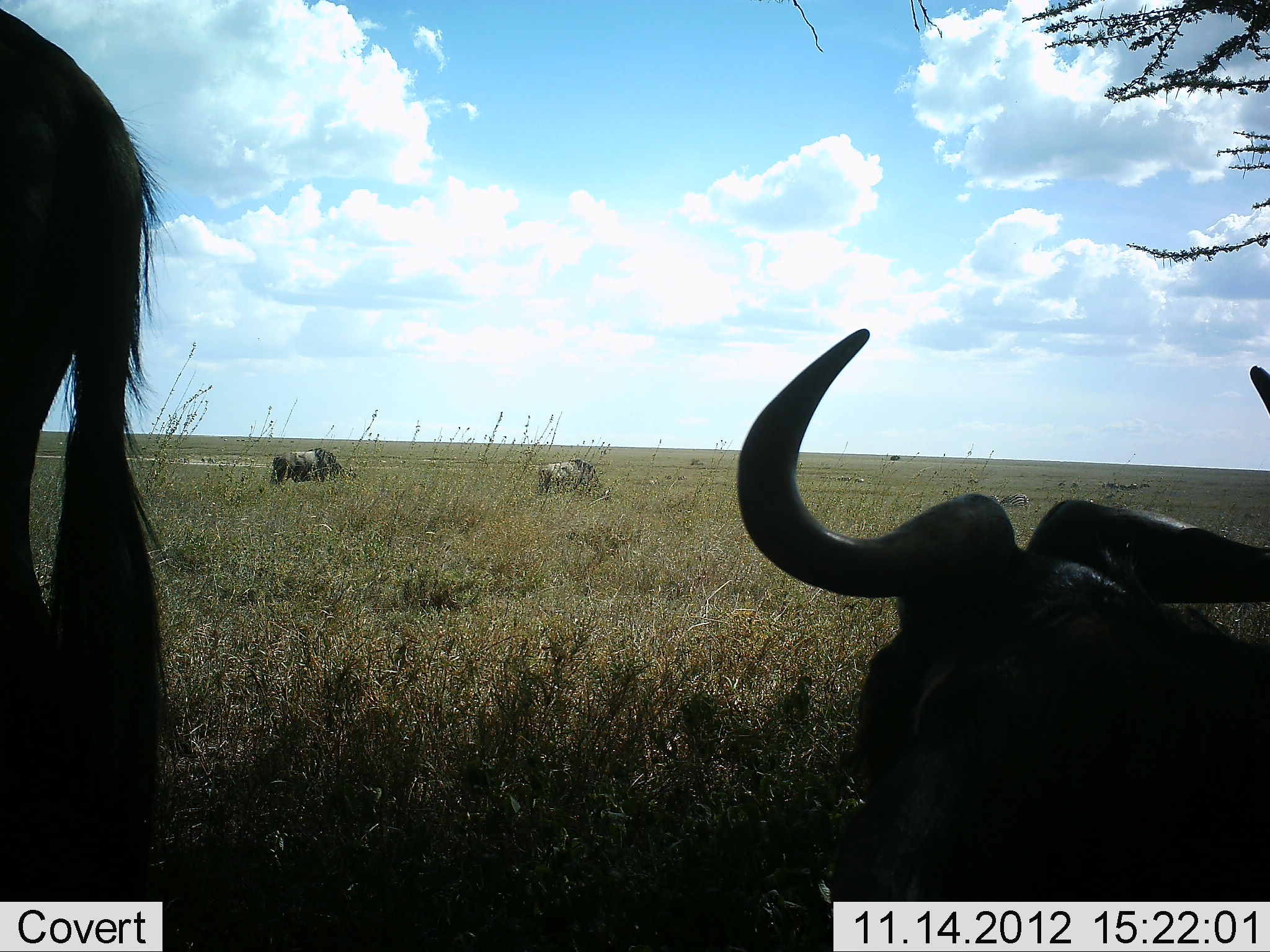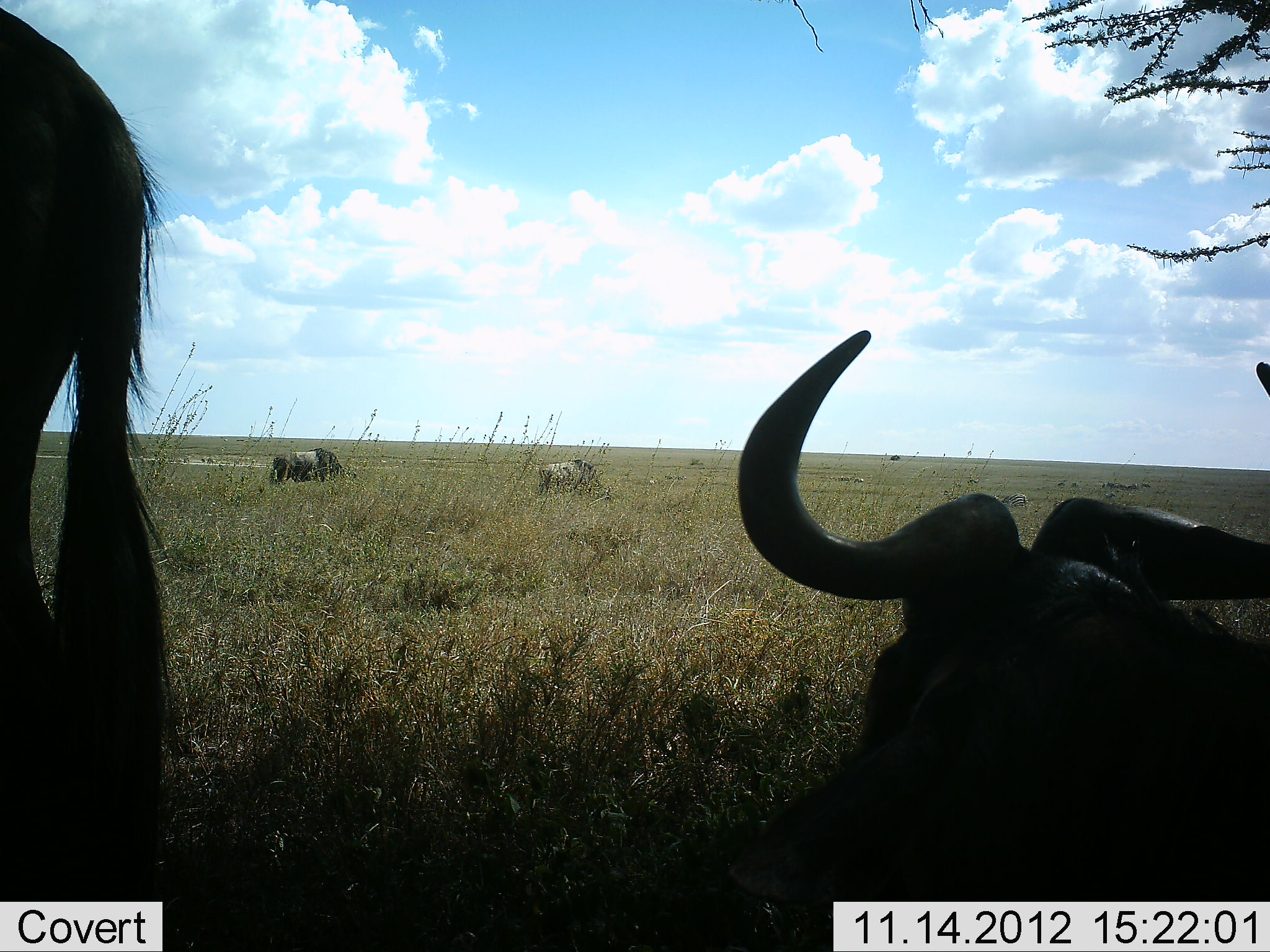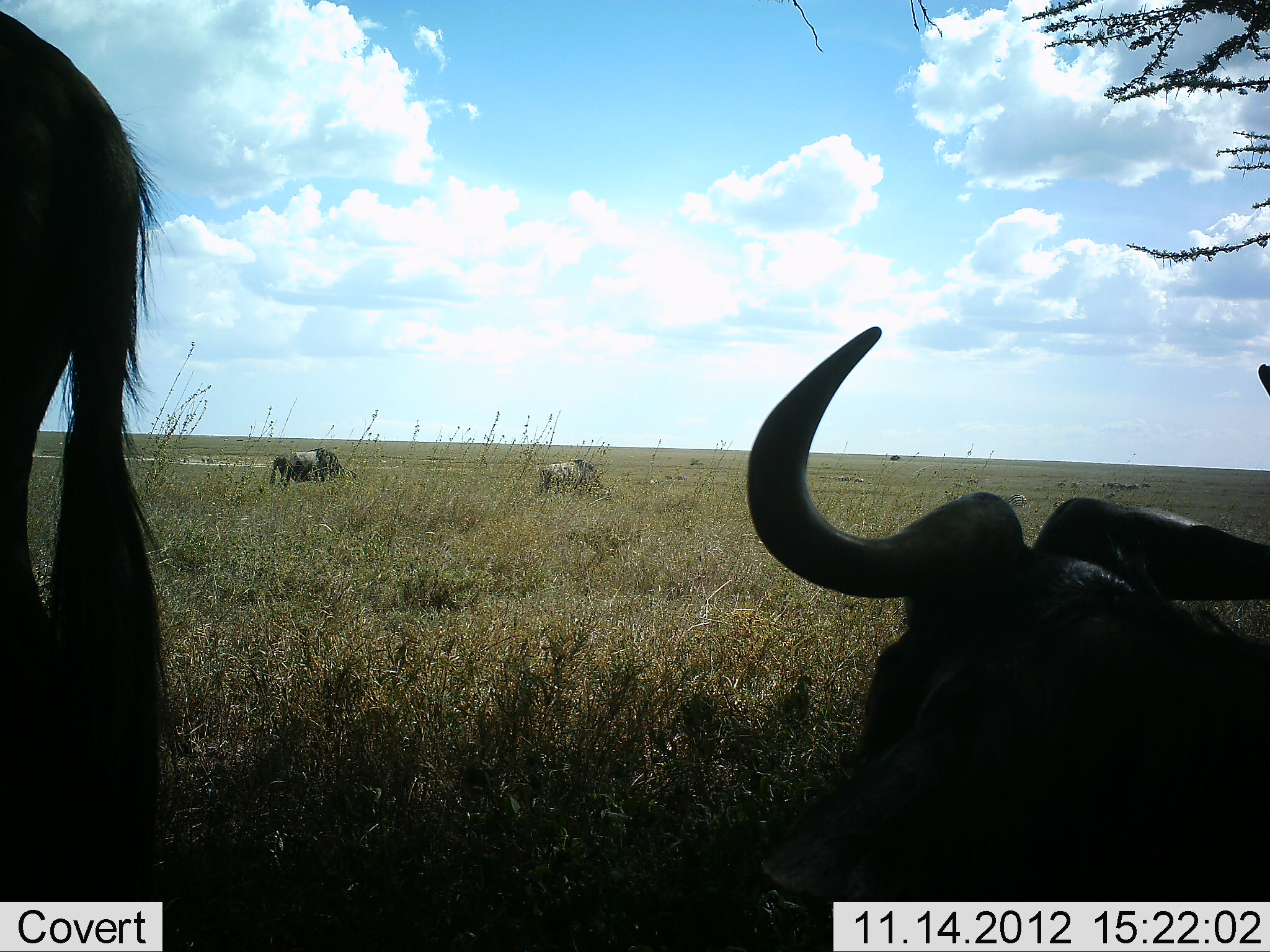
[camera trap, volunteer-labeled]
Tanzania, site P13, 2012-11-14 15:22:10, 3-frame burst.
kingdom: Animalia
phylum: Chordata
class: Mammalia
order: Artiodactyla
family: Bovidae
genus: Connochaetes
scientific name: Connochaetes taurinus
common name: blue wildebeest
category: wildebeest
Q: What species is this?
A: Wildebeest (blue wildebeest) (Connochaetes taurinus).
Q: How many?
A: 4.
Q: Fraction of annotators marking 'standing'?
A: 70%.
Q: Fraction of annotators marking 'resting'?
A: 80%.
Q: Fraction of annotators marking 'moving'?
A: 0%.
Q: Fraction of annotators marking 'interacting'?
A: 0%.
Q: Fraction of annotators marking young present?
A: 0%.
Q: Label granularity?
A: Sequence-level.